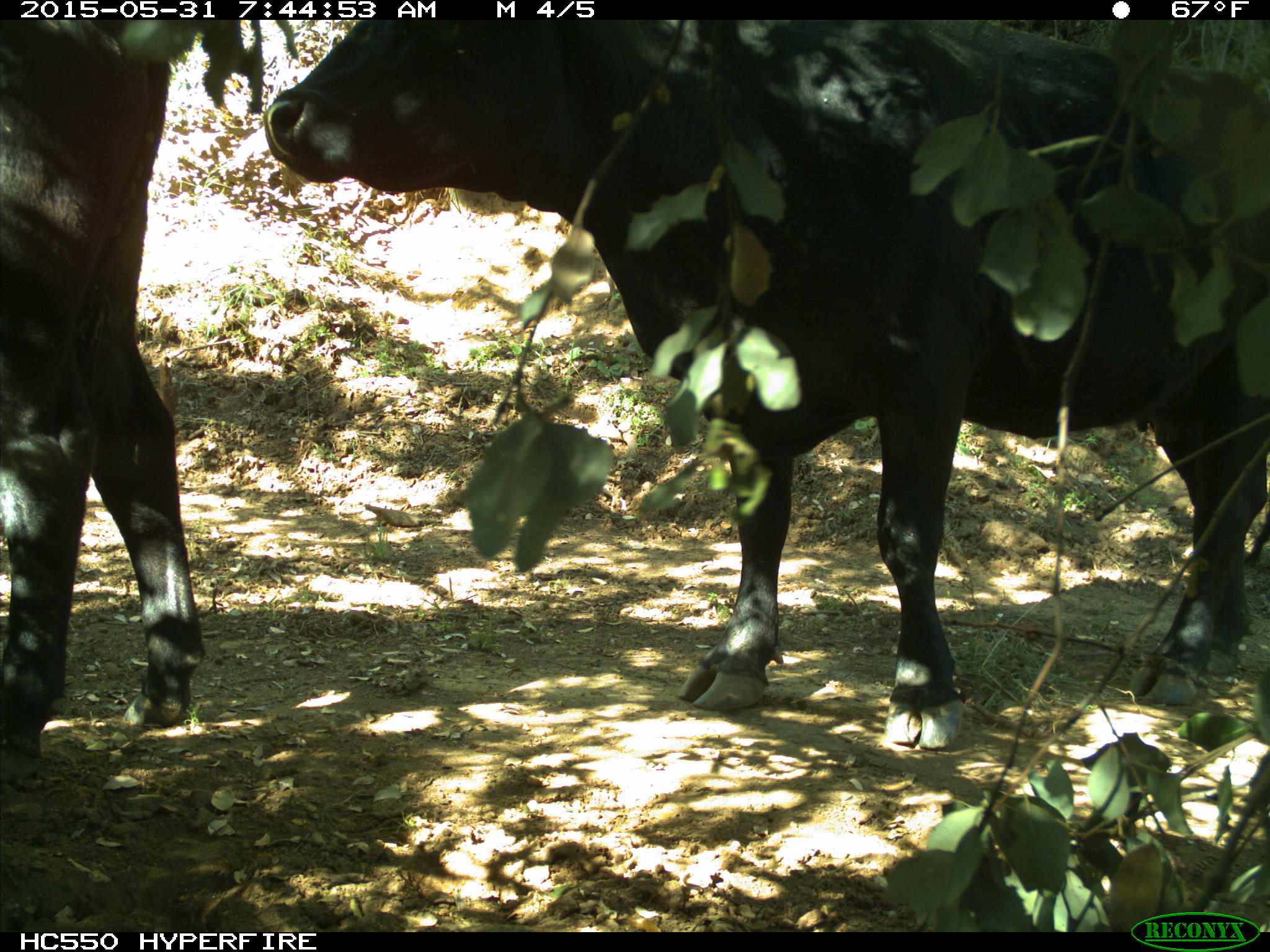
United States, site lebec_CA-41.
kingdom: Animalia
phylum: Chordata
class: Mammalia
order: Artiodactyla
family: Bovidae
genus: Bos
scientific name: Bos taurus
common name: domestic cow